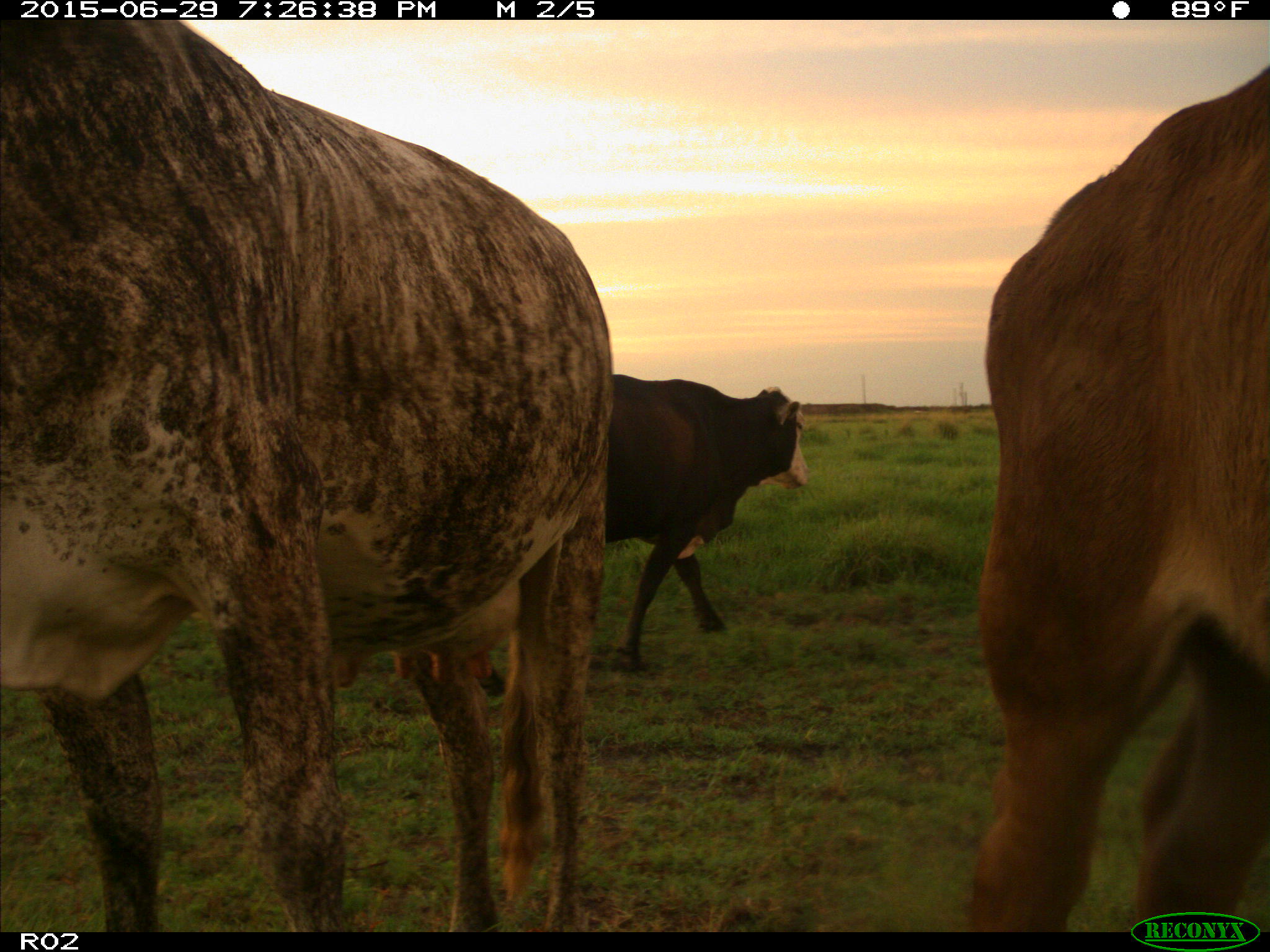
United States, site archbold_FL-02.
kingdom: Animalia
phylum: Chordata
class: Mammalia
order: Artiodactyla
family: Bovidae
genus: Bos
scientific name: Bos taurus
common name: domestic cow